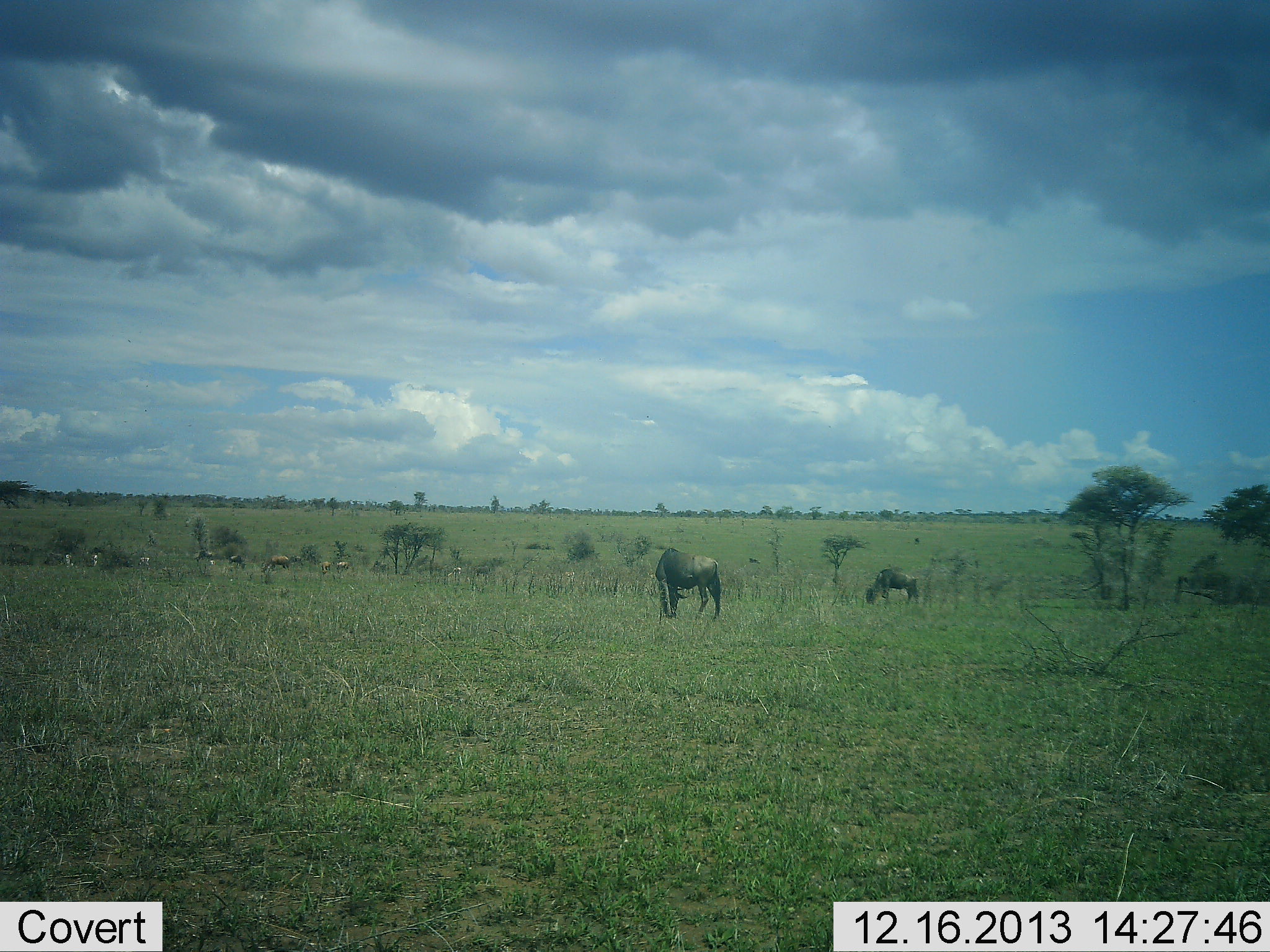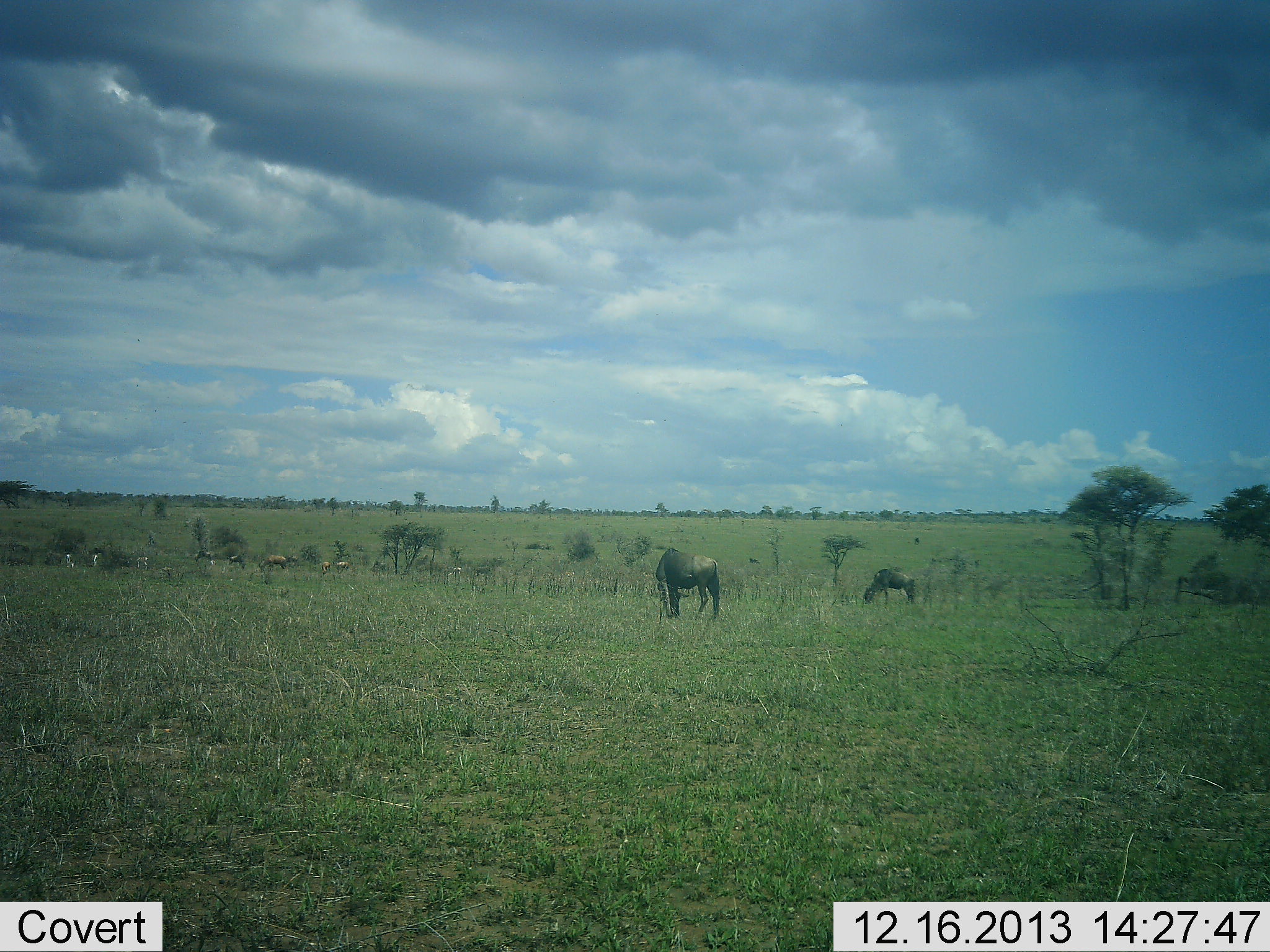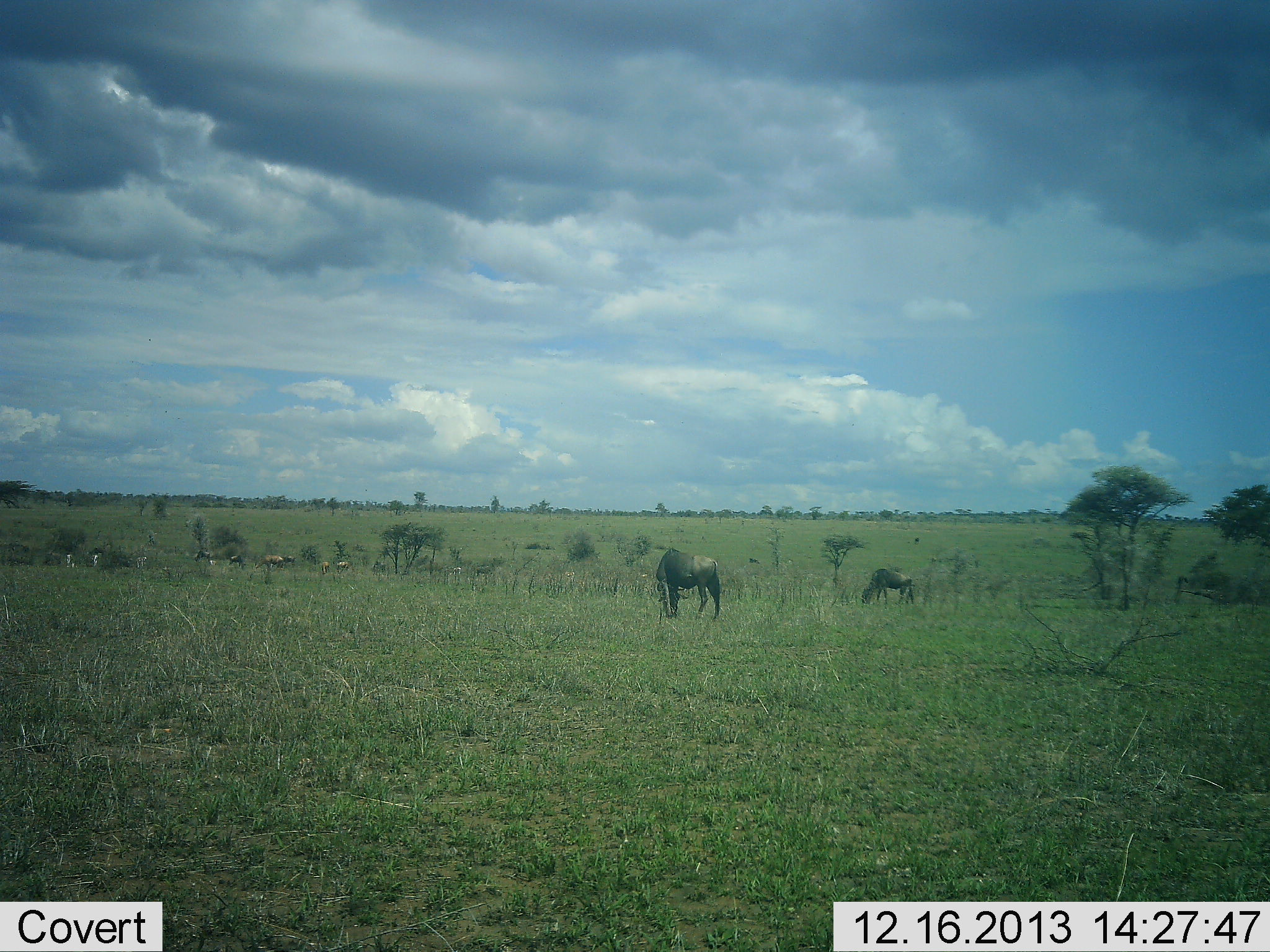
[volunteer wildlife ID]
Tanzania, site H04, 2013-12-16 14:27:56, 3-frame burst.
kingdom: Animalia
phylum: Chordata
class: Mammalia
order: Artiodactyla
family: Bovidae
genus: Connochaetes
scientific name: Connochaetes taurinus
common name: blue wildebeest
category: wildebeest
Wildebeest (blue wildebeest) (Connochaetes taurinus), count 2. Behavior (volunteer vote fractions): standing 20%, resting 0%, moving 0%, interacting 0%. Young present (vote fraction): 0%. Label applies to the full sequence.